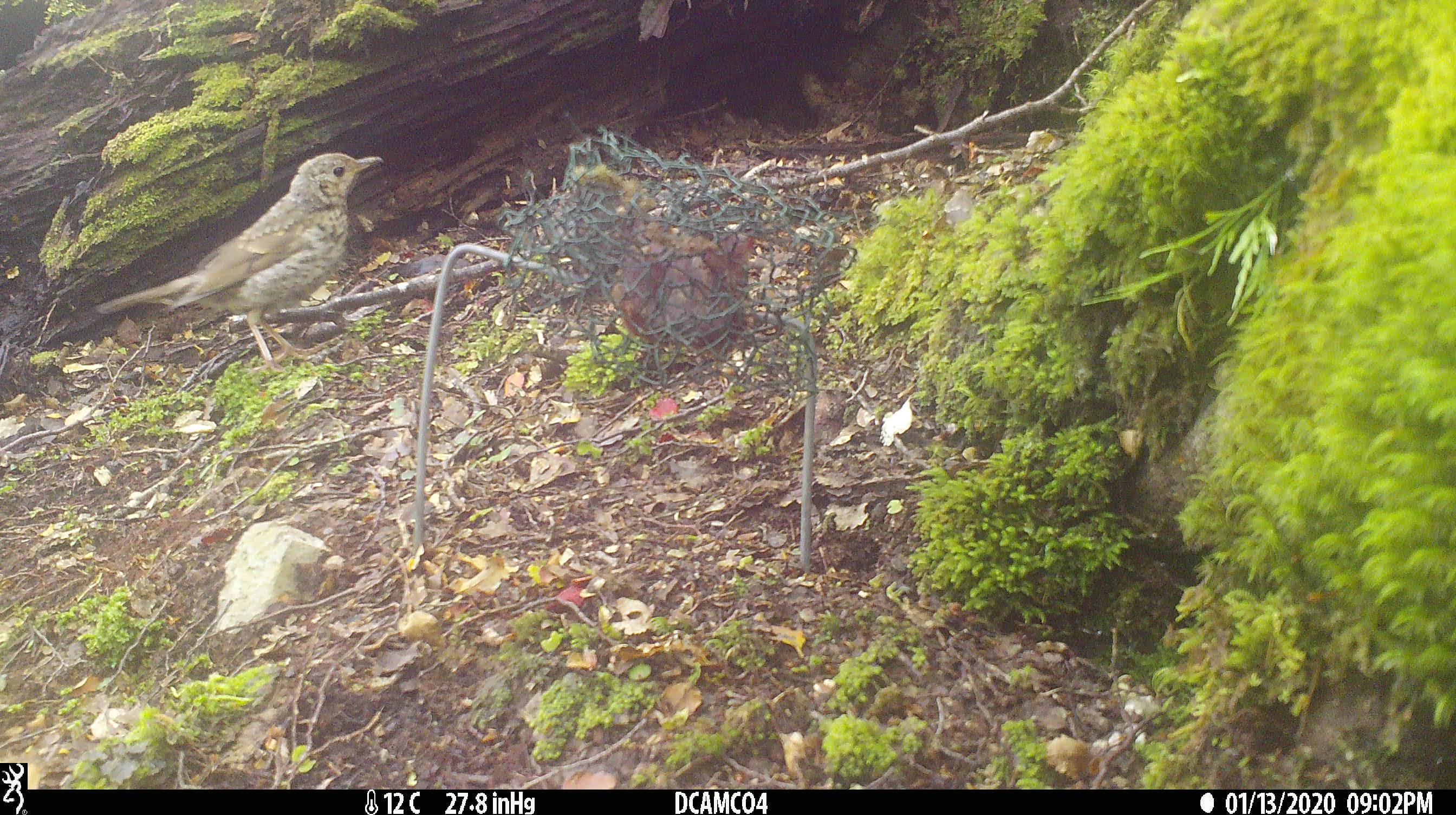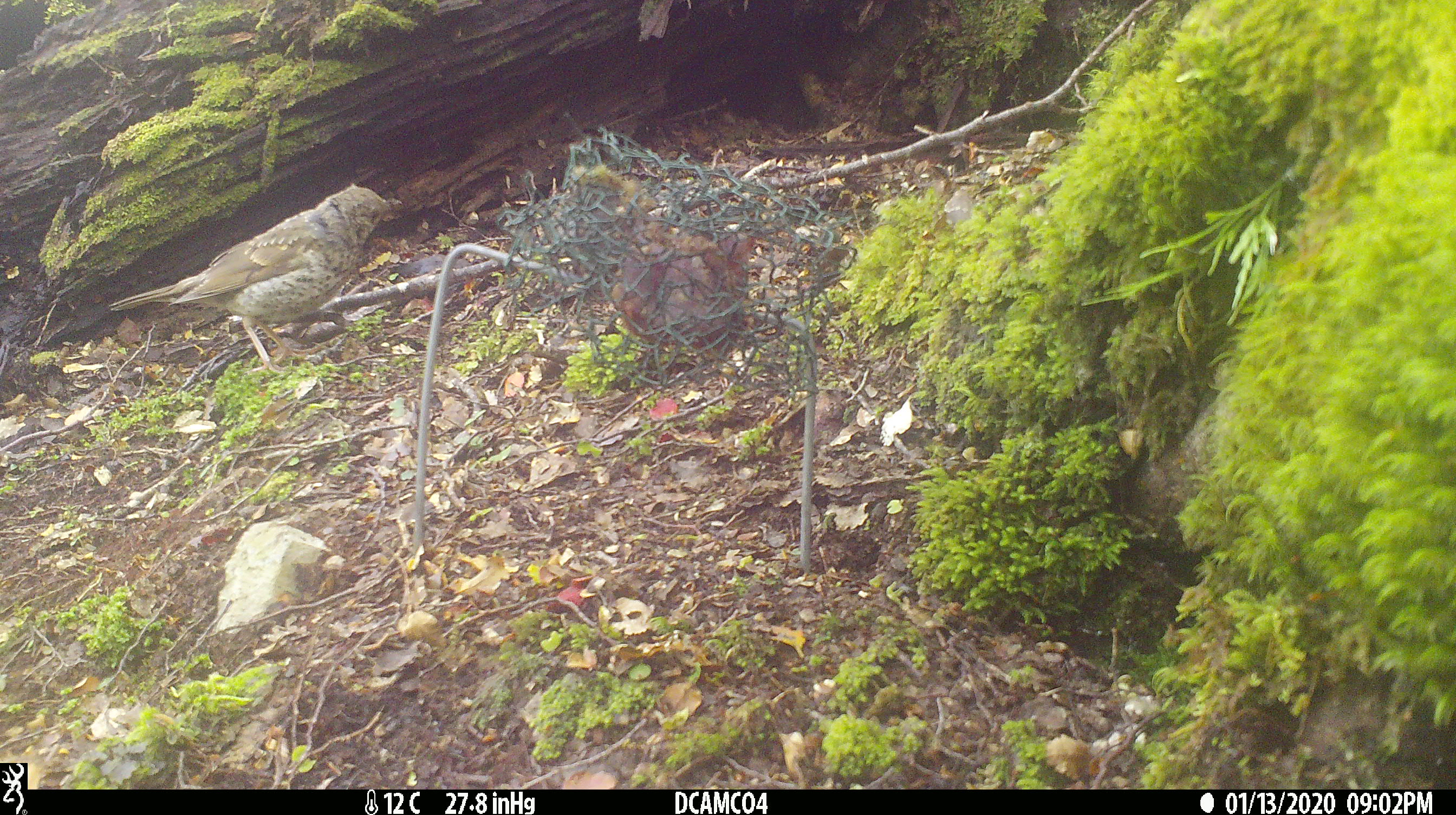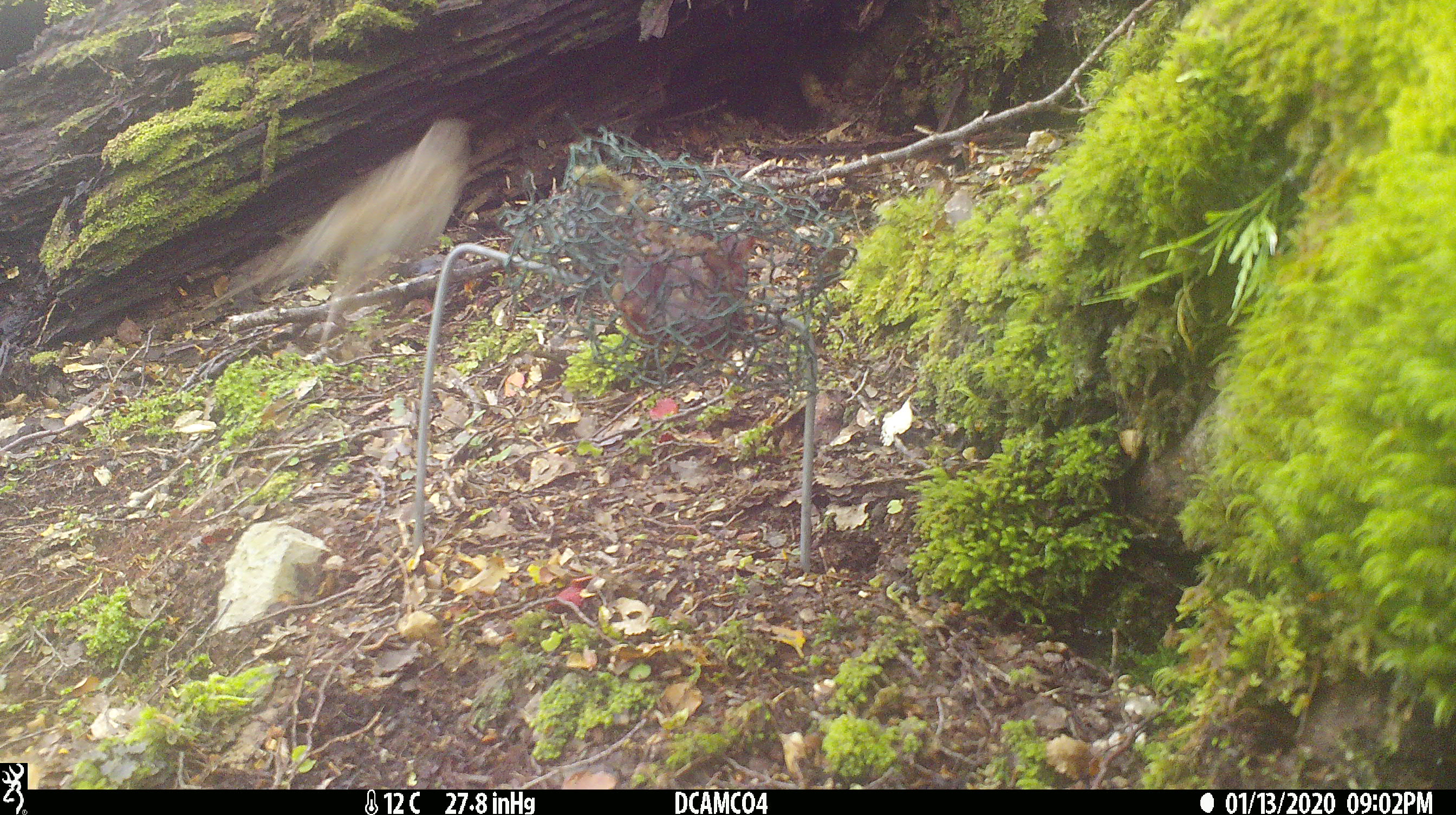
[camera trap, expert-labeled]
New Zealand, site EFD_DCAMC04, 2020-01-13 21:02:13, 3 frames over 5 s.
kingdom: Animalia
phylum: Chordata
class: Aves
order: Passeriformes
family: Turdidae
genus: Turdus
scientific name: Turdus philomelos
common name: song thrush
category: thrush